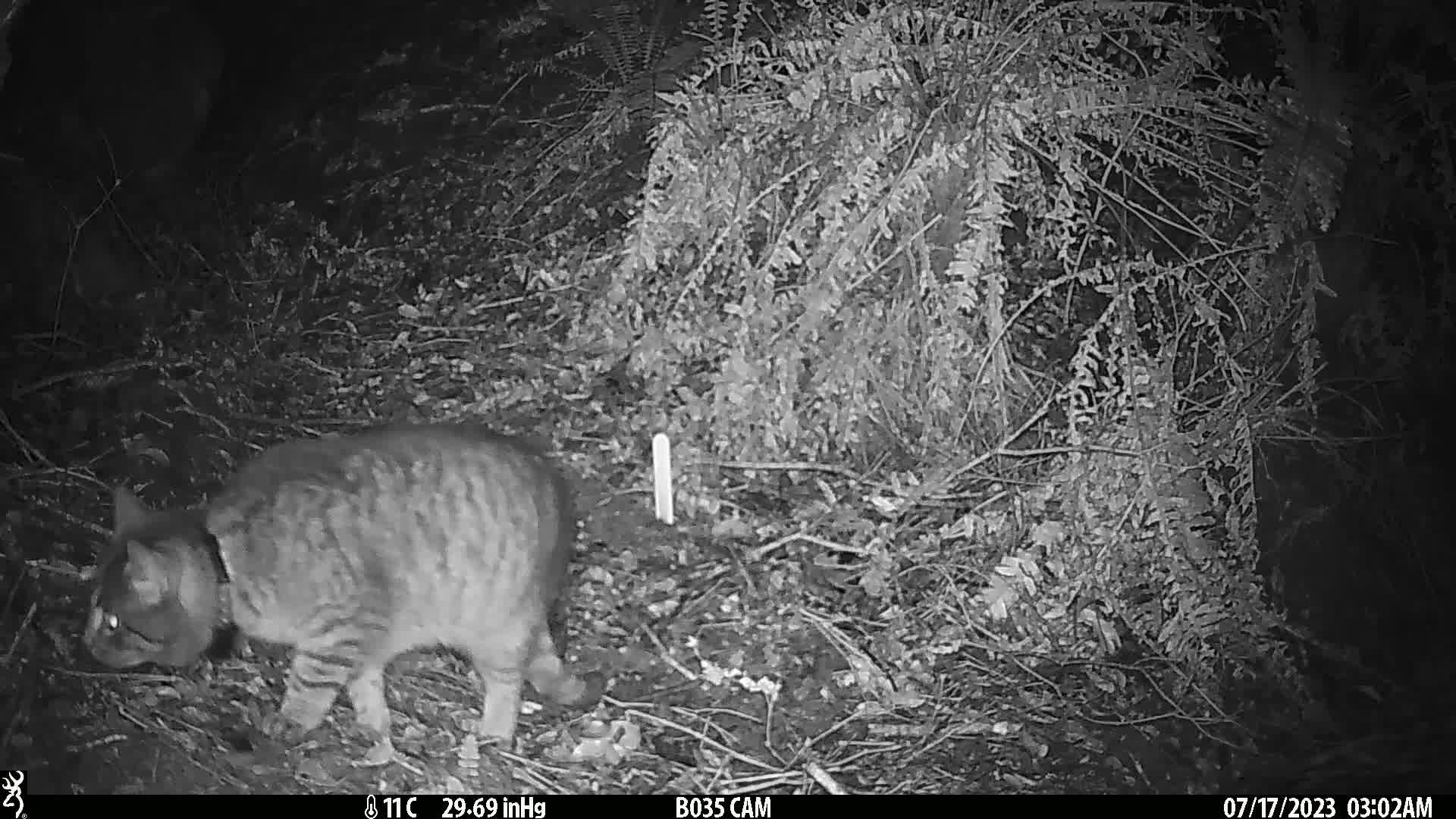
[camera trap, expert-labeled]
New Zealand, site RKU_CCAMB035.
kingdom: Animalia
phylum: Chordata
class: Mammalia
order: Carnivora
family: Felidae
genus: Felis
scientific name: Felis catus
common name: domestic cat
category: cat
Cat (domestic cat) (Felis catus).